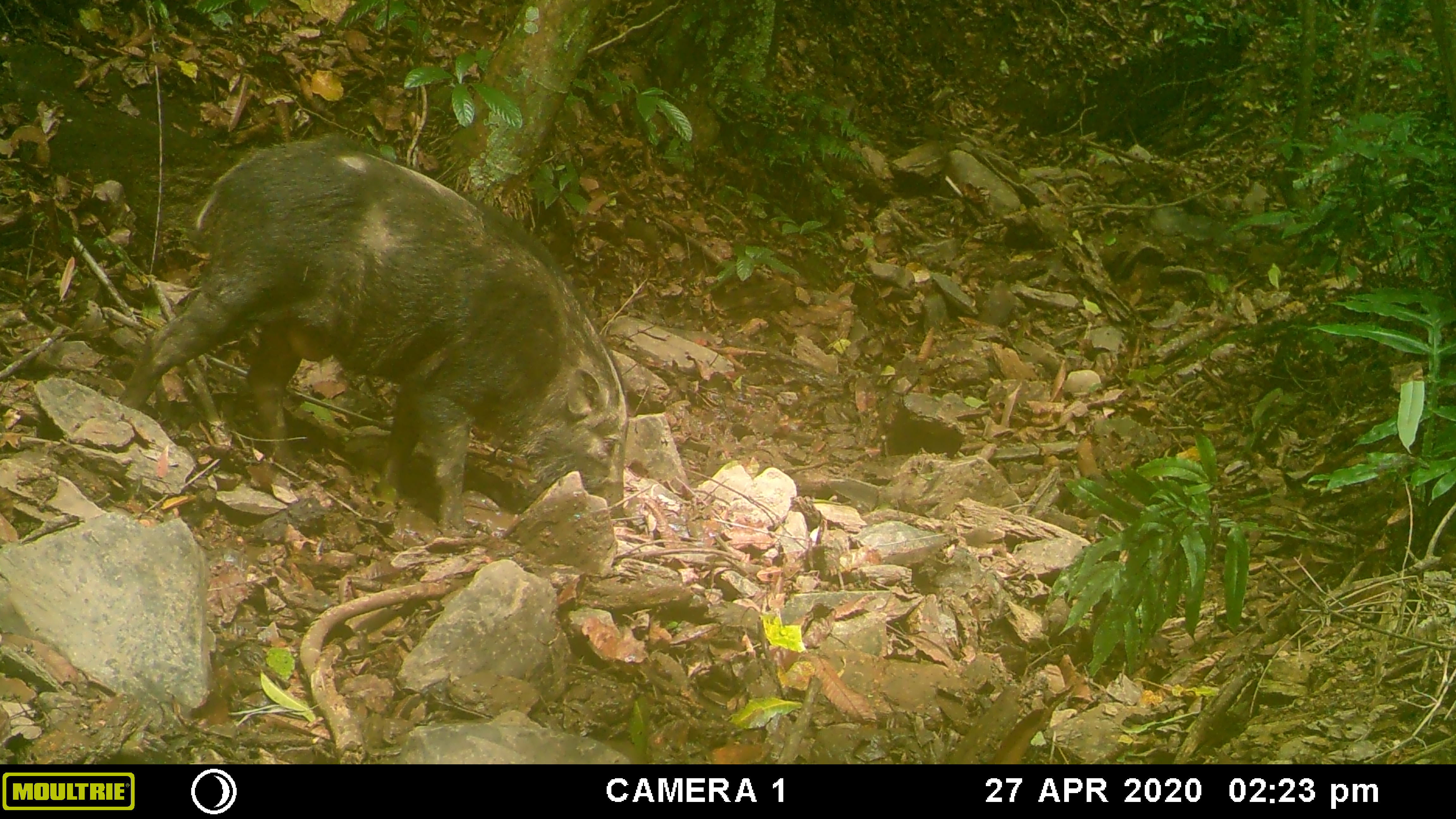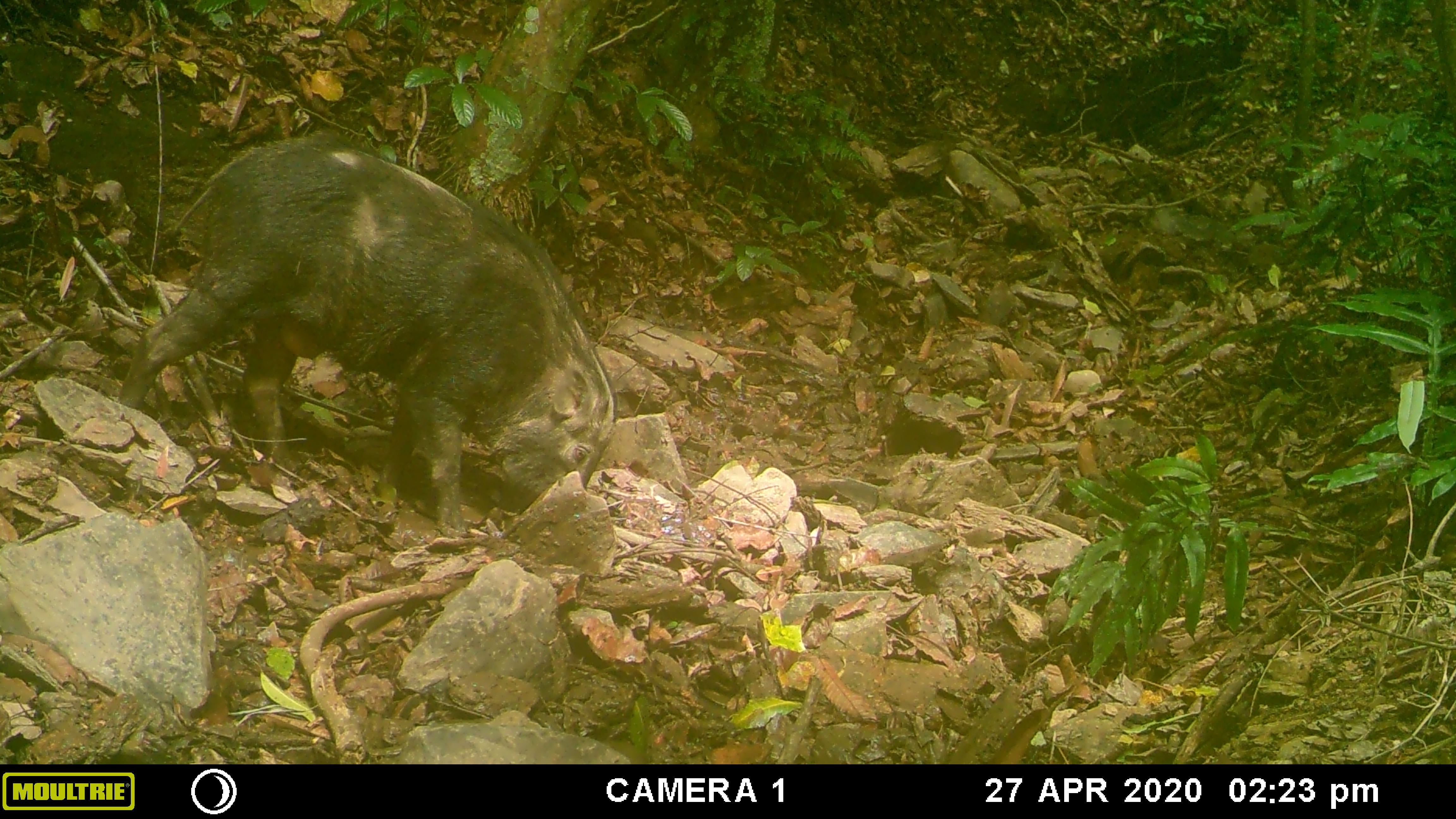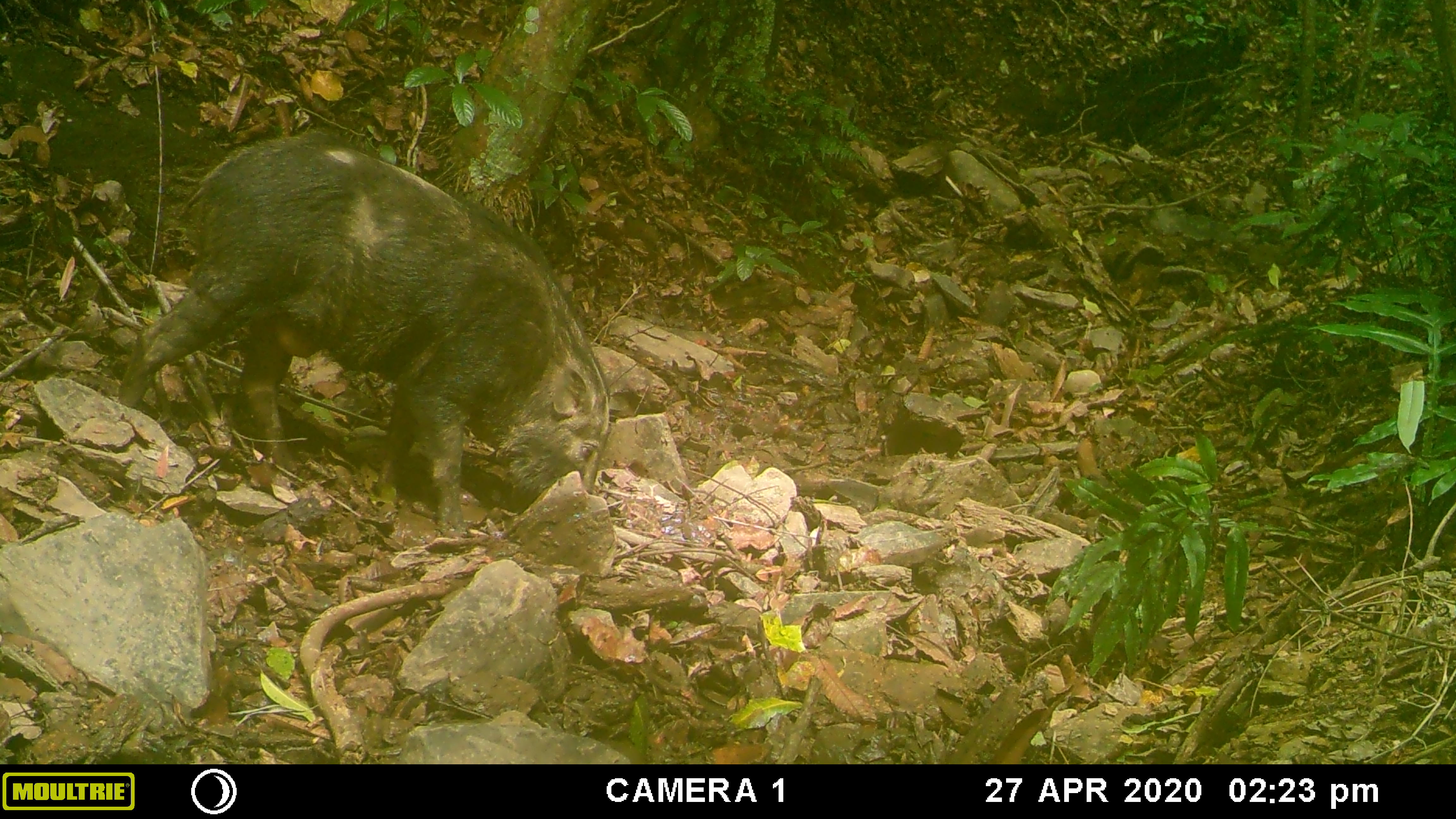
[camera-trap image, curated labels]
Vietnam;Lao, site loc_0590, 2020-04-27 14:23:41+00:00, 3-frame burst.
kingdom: Animalia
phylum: Chordata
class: Mammalia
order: Artiodactyla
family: Suidae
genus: Sus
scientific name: Sus scrofa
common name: eurasian wild pig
Eurasian wild pig (Sus scrofa). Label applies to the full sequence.